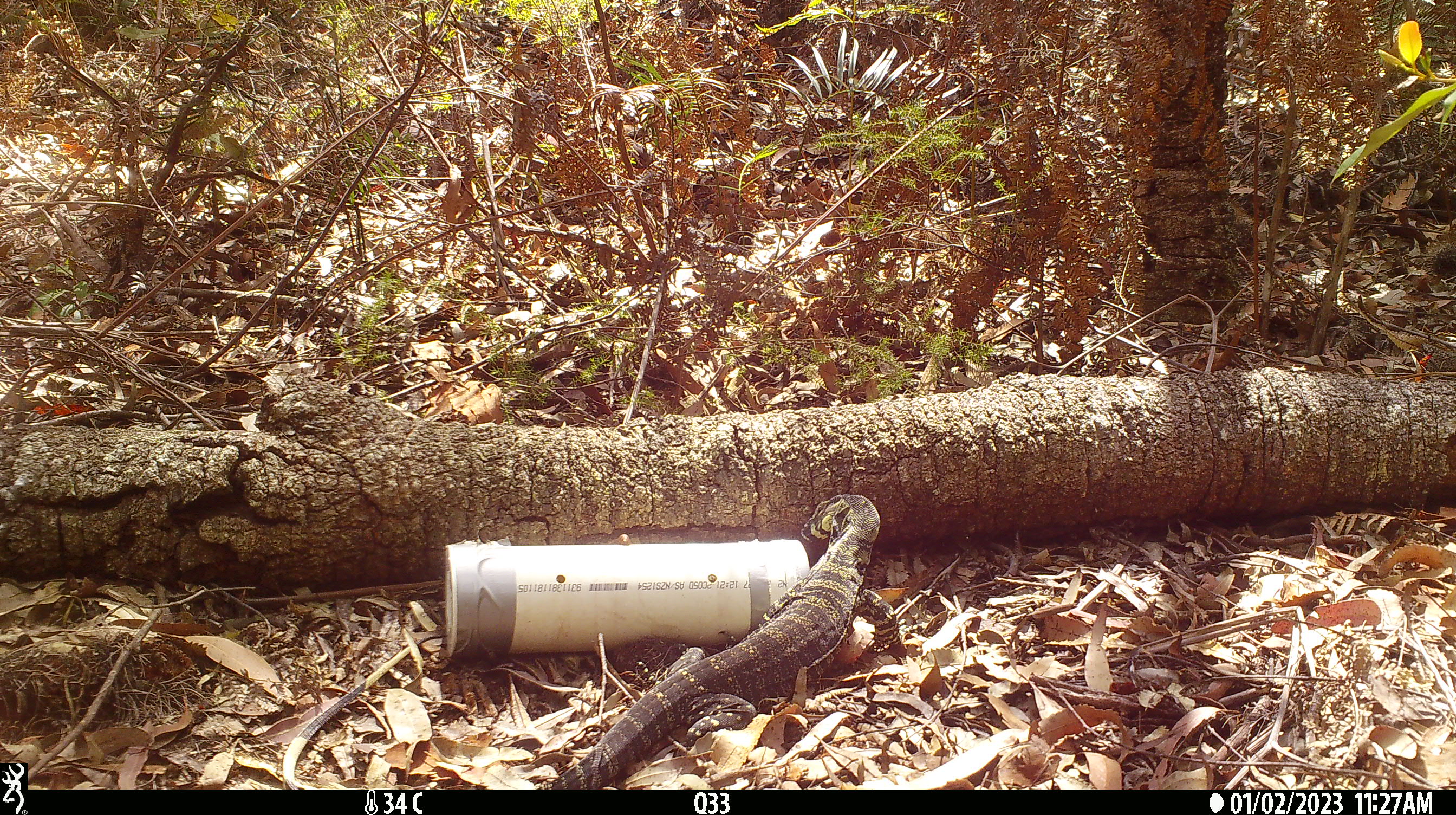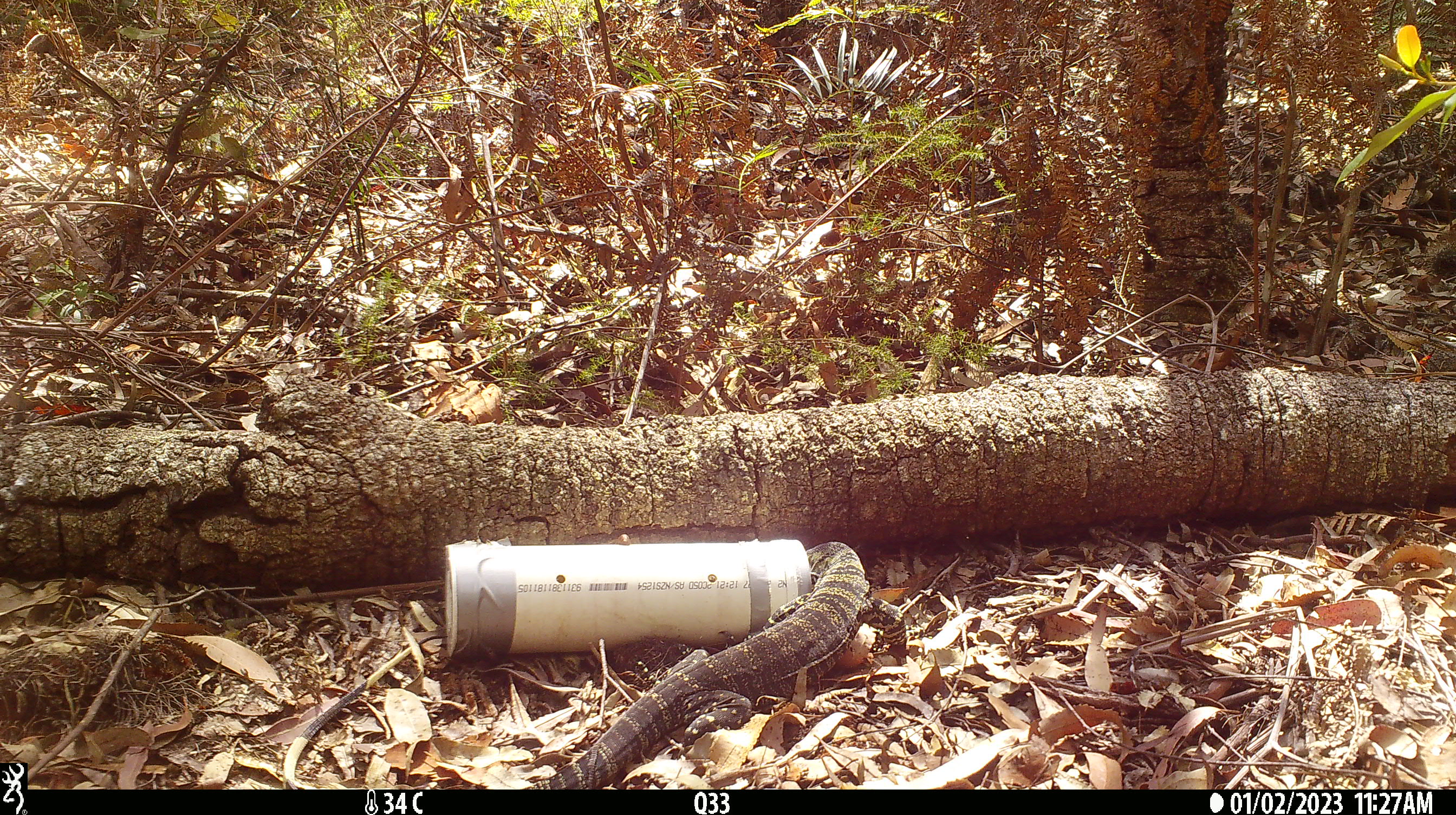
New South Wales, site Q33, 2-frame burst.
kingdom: Animalia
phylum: Chordata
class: Reptilia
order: Squamata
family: Varanidae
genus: Varanus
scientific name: Varanus varius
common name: lace monitor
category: goanna